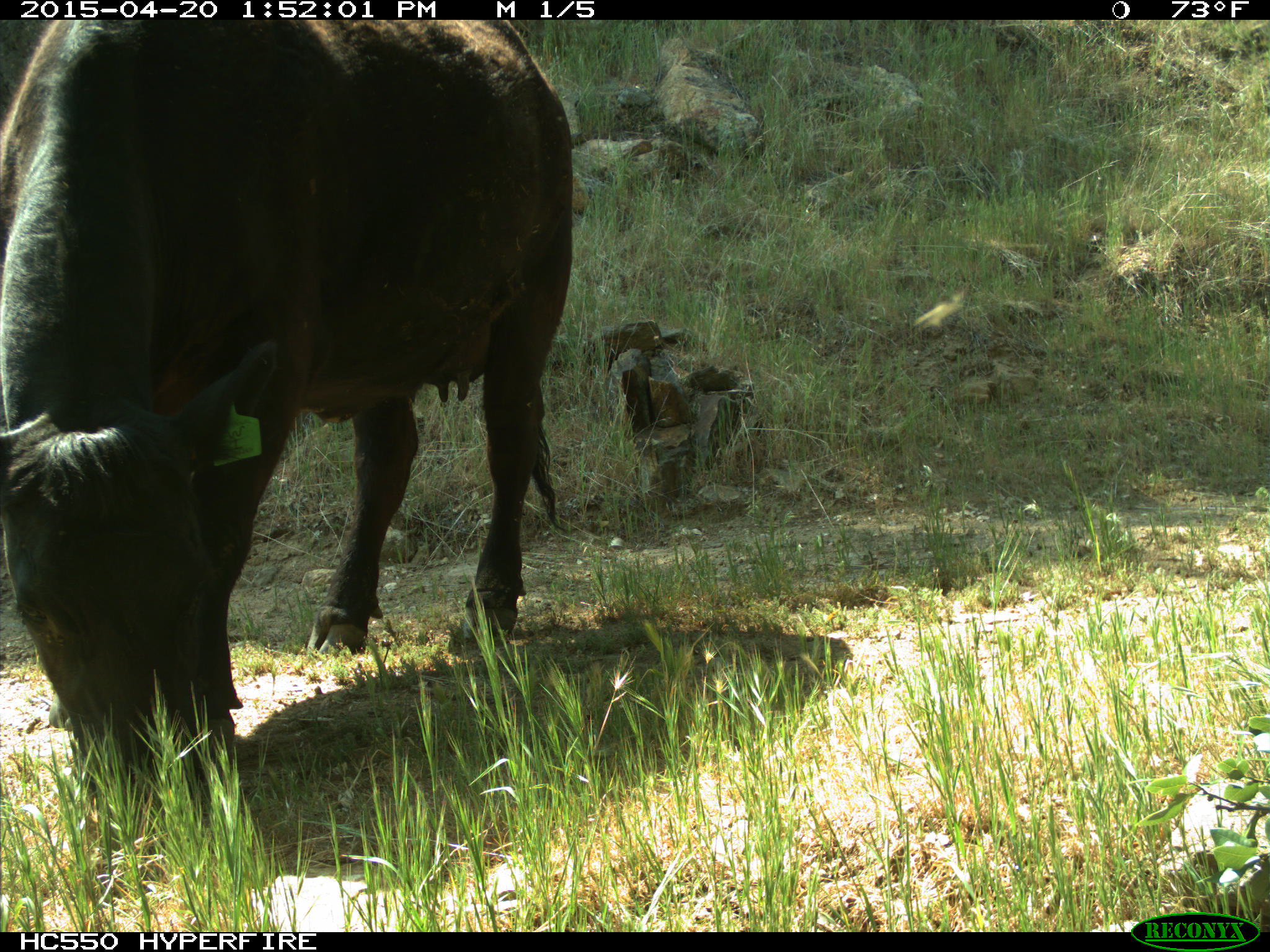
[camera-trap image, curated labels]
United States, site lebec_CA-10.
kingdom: Animalia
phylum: Chordata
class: Mammalia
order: Artiodactyla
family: Bovidae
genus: Bos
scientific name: Bos taurus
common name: domestic cow